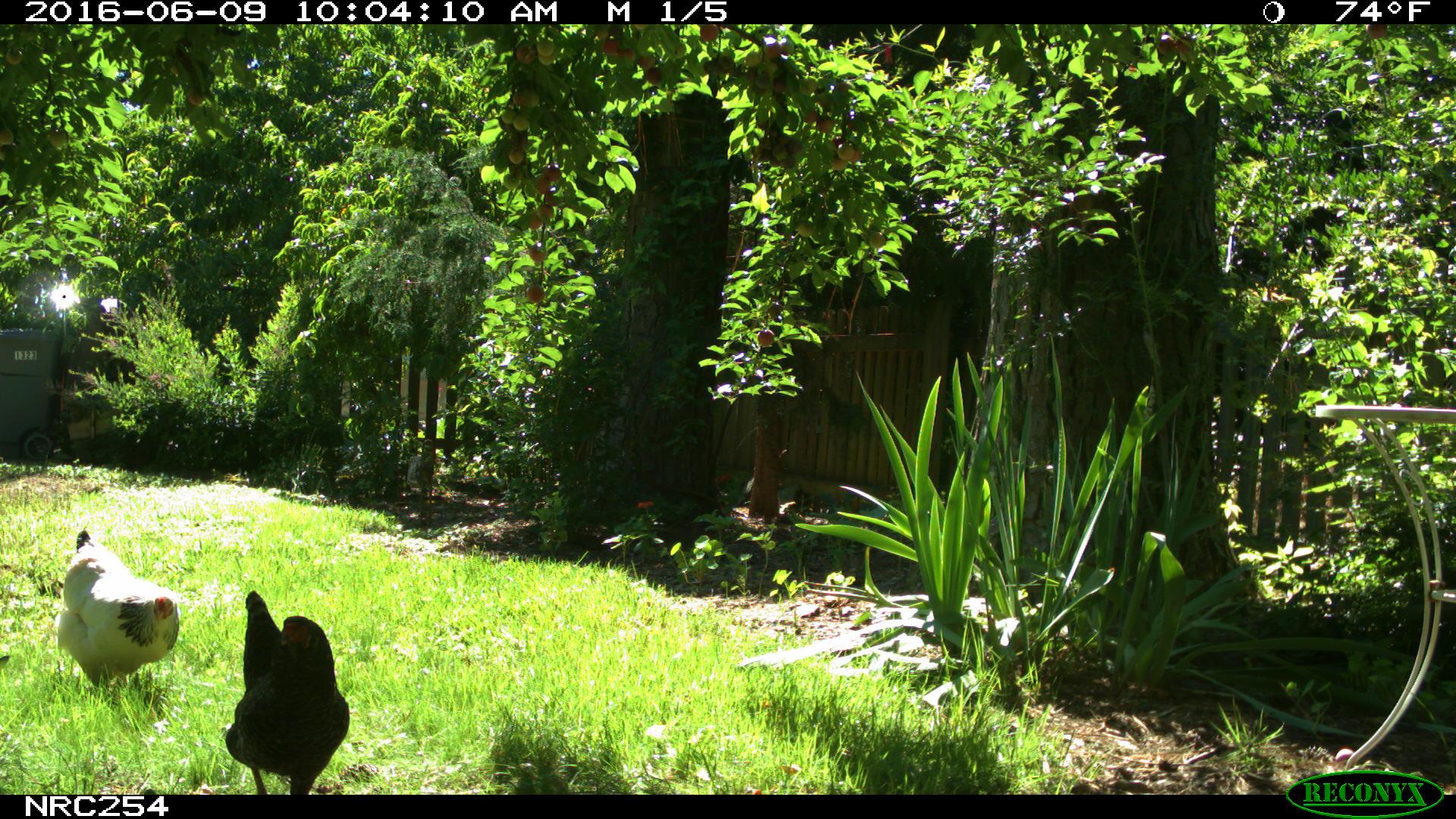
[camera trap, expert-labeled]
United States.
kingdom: Animalia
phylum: Chordata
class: Aves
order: Galliformes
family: Phasianidae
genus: Gallus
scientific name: Gallus gallus domesticus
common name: domestic chicken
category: Chicken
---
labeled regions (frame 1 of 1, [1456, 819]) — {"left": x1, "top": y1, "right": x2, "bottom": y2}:
Chicken: {"left": 216, "top": 581, "right": 361, "bottom": 794}; {"left": 47, "top": 512, "right": 187, "bottom": 706}